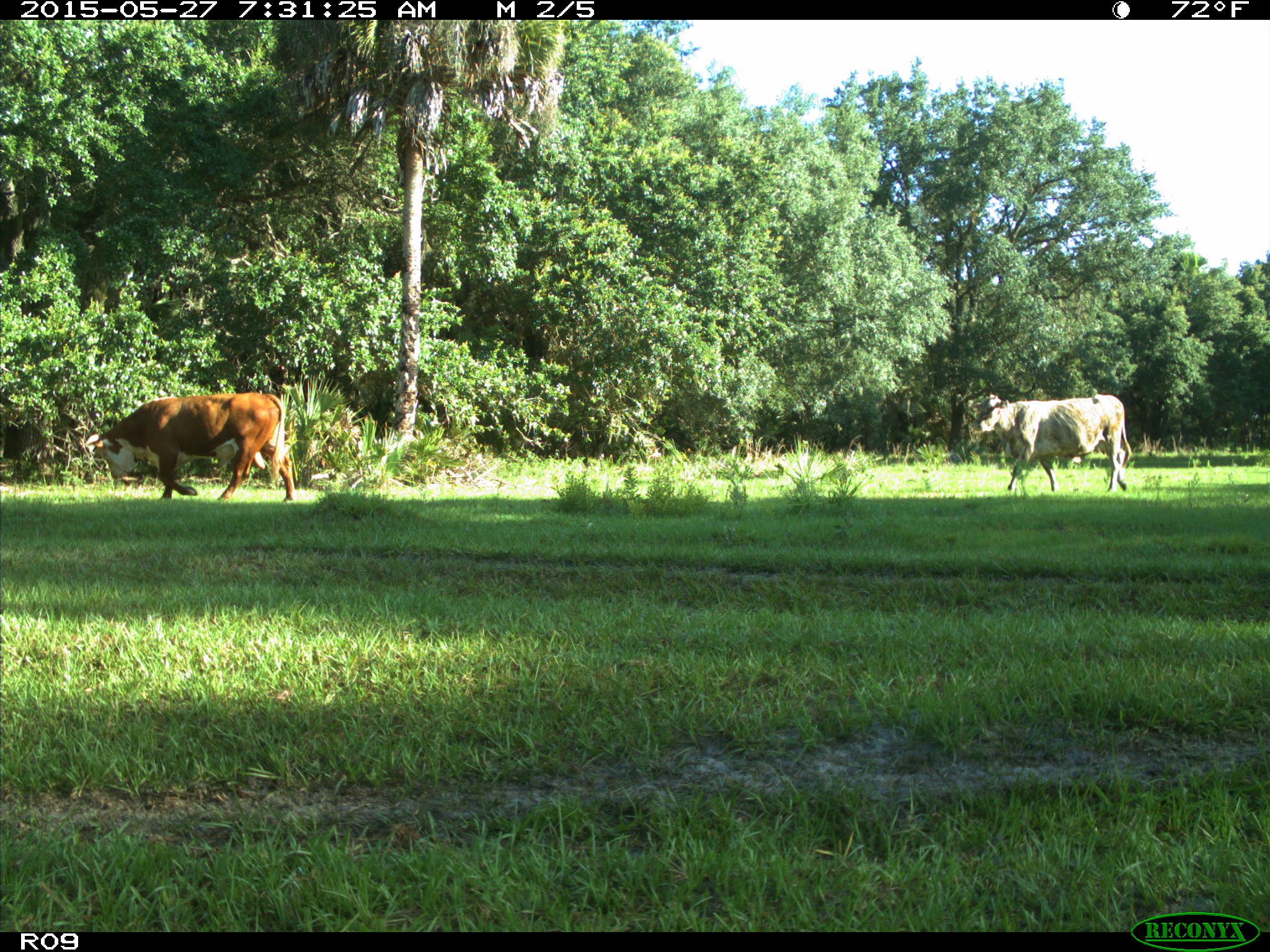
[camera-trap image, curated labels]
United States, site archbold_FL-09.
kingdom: Animalia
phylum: Chordata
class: Mammalia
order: Artiodactyla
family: Bovidae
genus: Bos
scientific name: Bos taurus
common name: domestic cow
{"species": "Bos taurus (domestic cow)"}